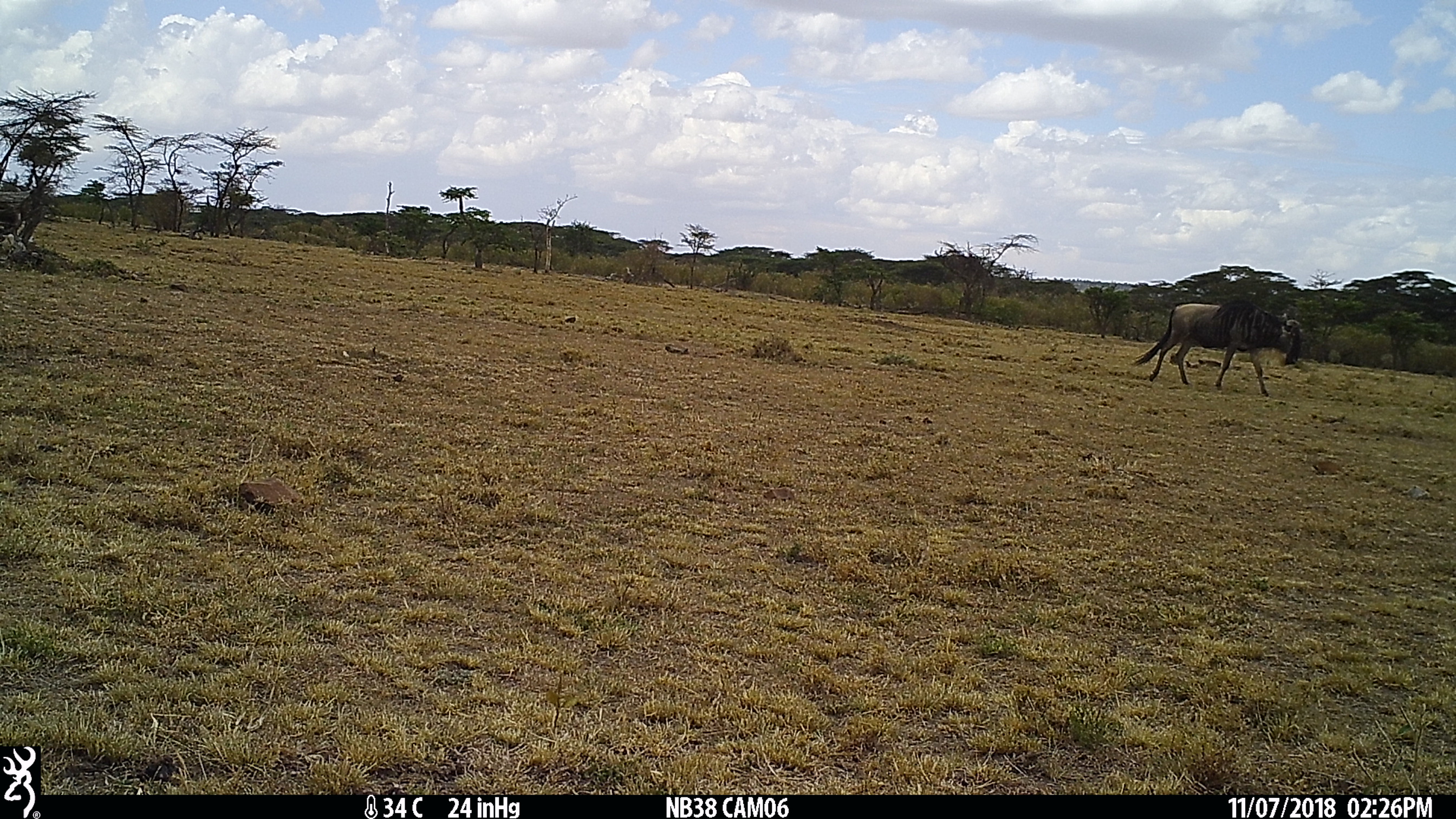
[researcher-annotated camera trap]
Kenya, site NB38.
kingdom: Animalia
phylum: Chordata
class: Mammalia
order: Artiodactyla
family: Bovidae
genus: Connochaetes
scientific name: Connochaetes taurinus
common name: blue wildebeest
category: wildebeest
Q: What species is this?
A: Wildebeest (blue wildebeest) (Connochaetes taurinus).